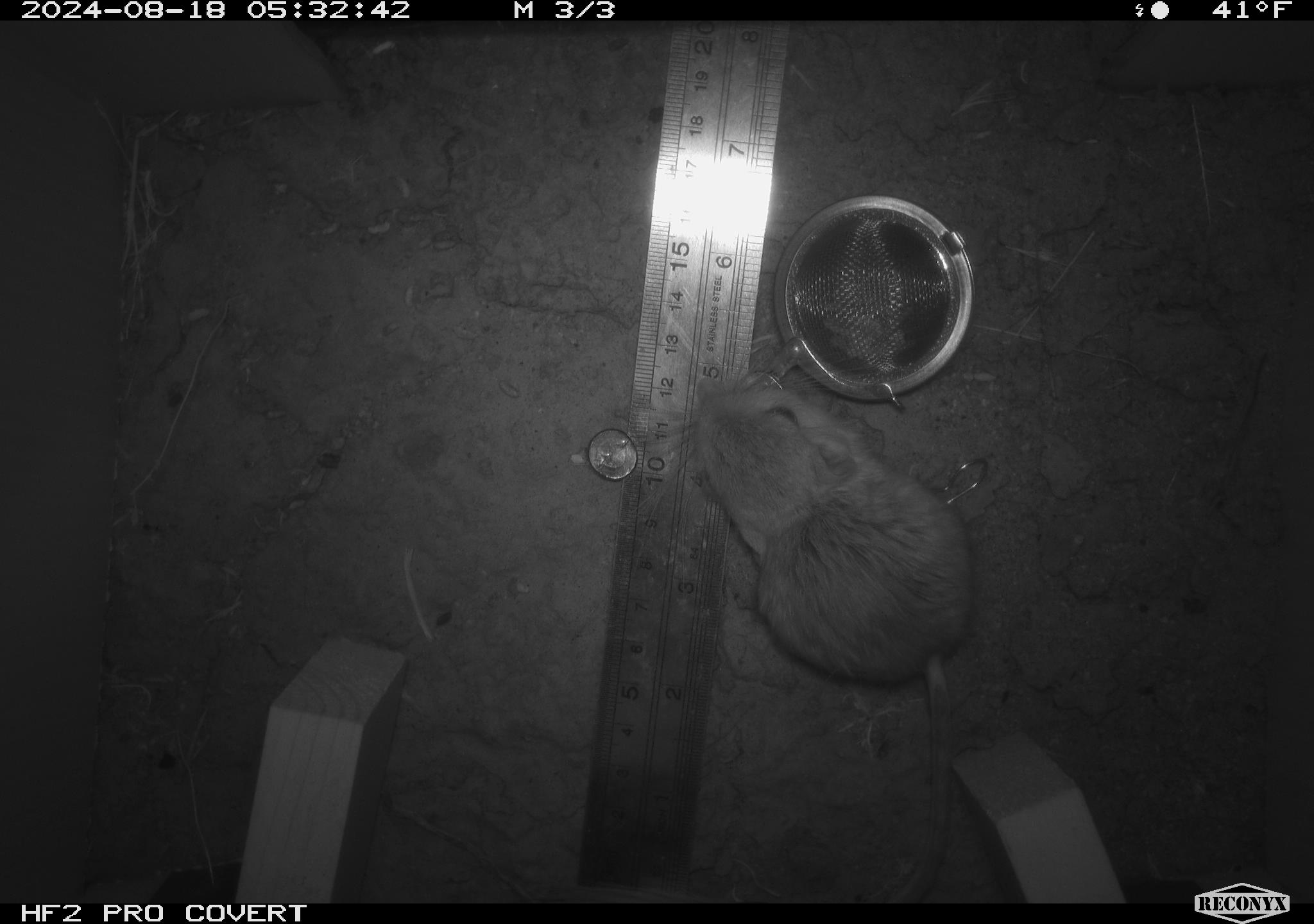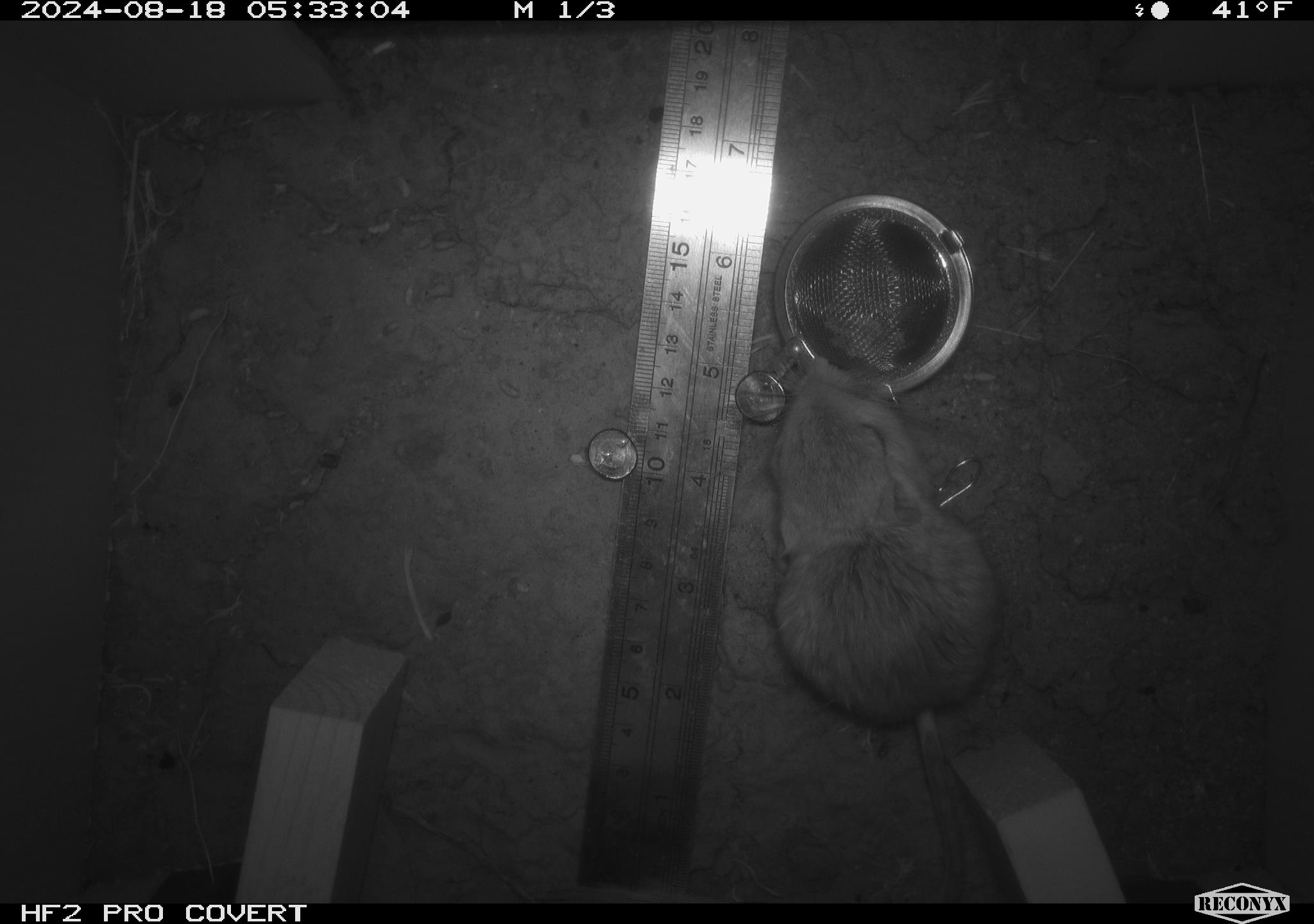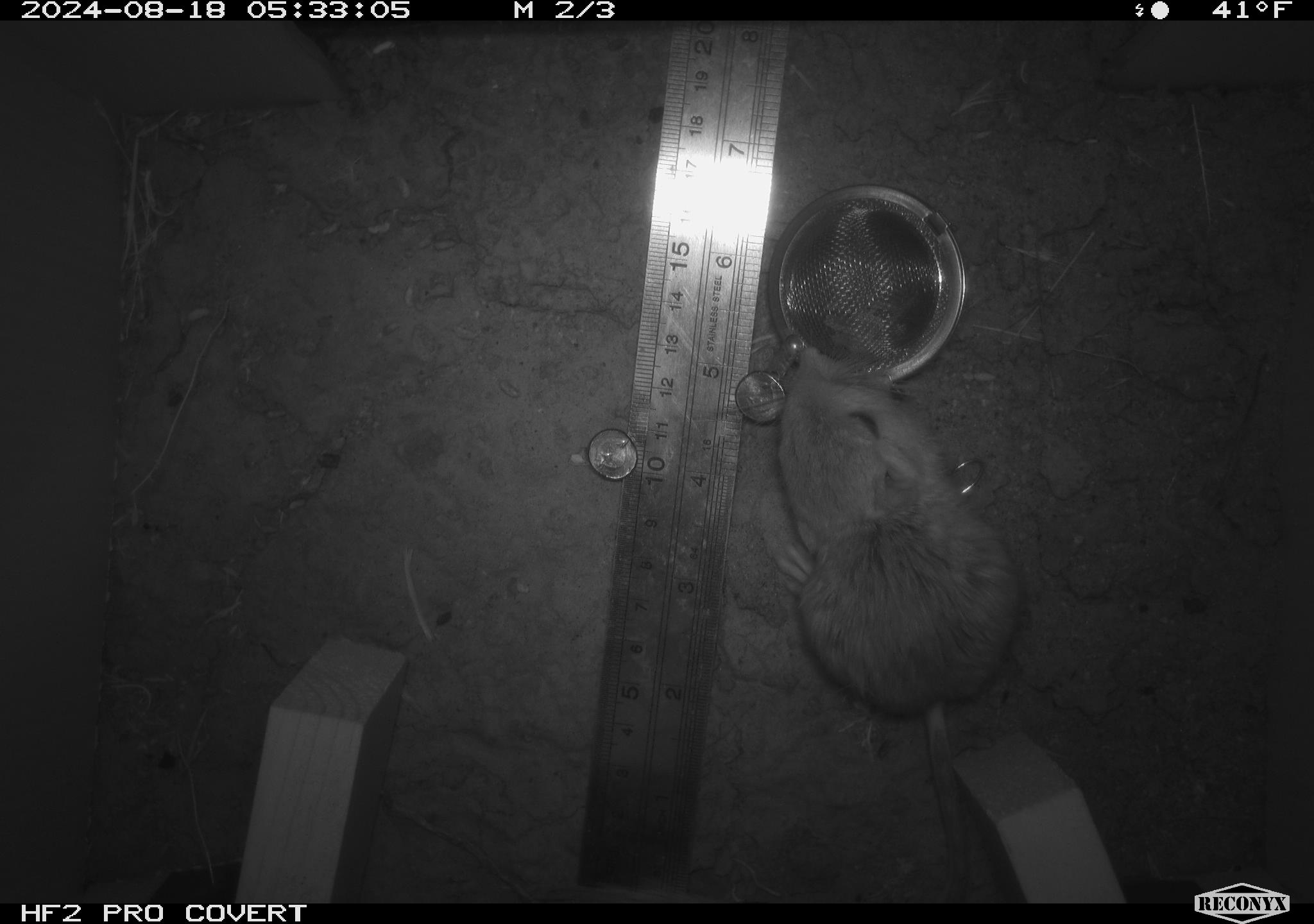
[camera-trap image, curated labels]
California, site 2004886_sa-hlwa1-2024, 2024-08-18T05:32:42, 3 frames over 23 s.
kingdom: Animalia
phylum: Chordata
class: Mammalia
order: Rodentia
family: Heteromyidae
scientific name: Heteromyidae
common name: kangaroo rats and pocket mice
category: heteromyidae family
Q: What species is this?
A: Heteromyidae family (kangaroo rats and pocket mice) (Heteromyidae).